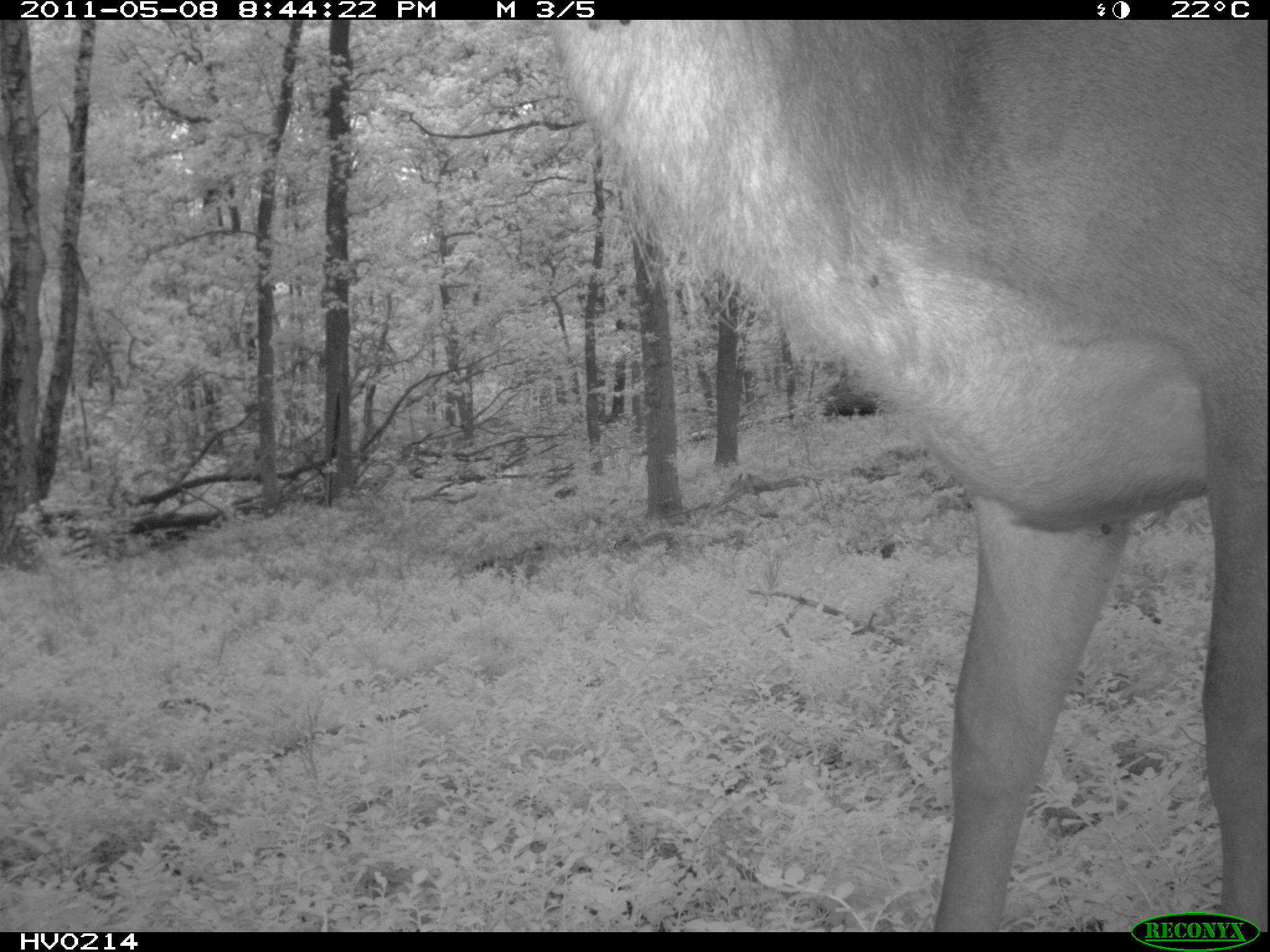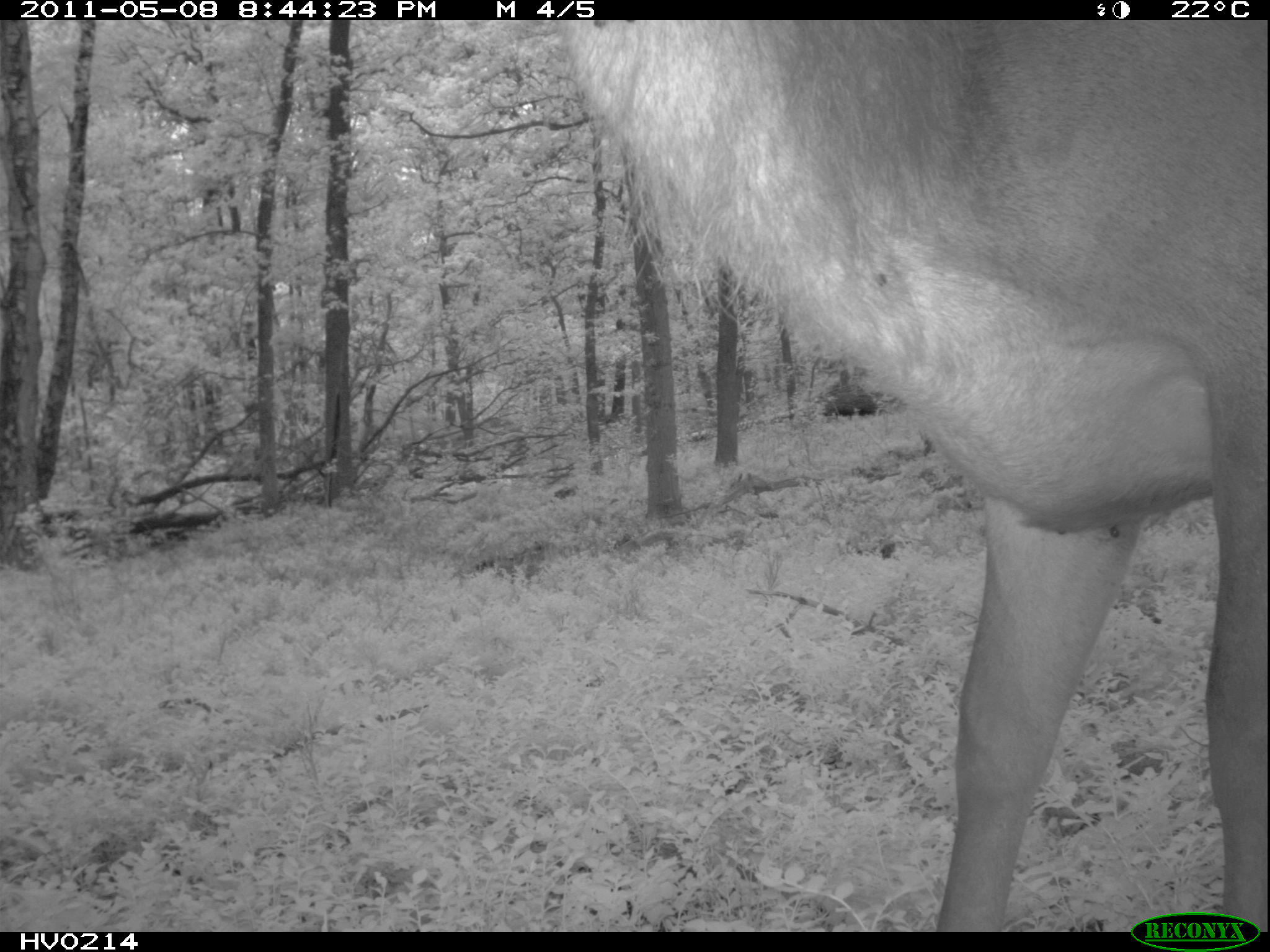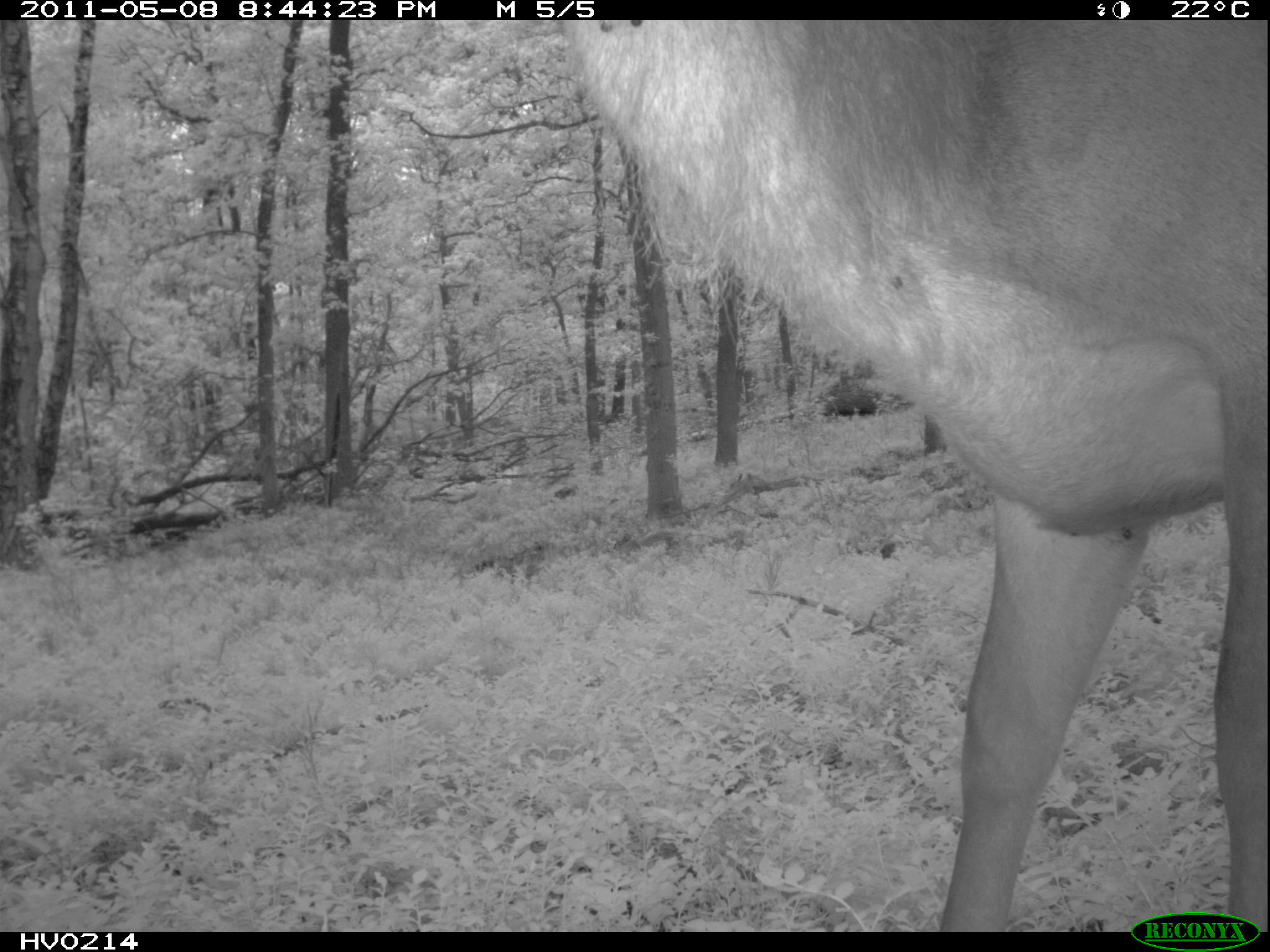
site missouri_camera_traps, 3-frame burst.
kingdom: Animalia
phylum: Chordata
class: Mammalia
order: Artiodactyla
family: Cervidae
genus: Cervus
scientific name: Cervus elaphus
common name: red deer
Red deer (Cervus elaphus). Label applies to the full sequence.